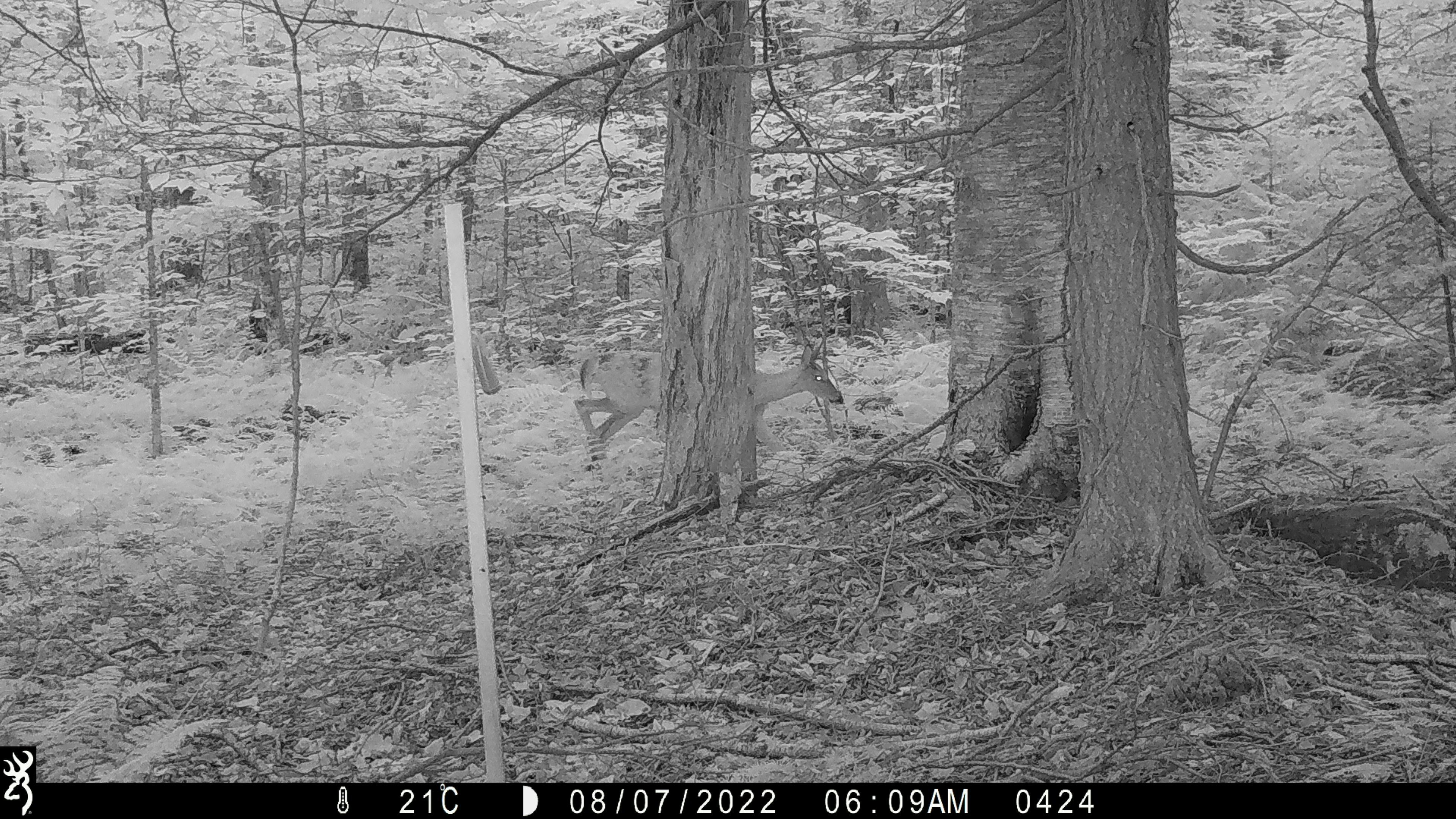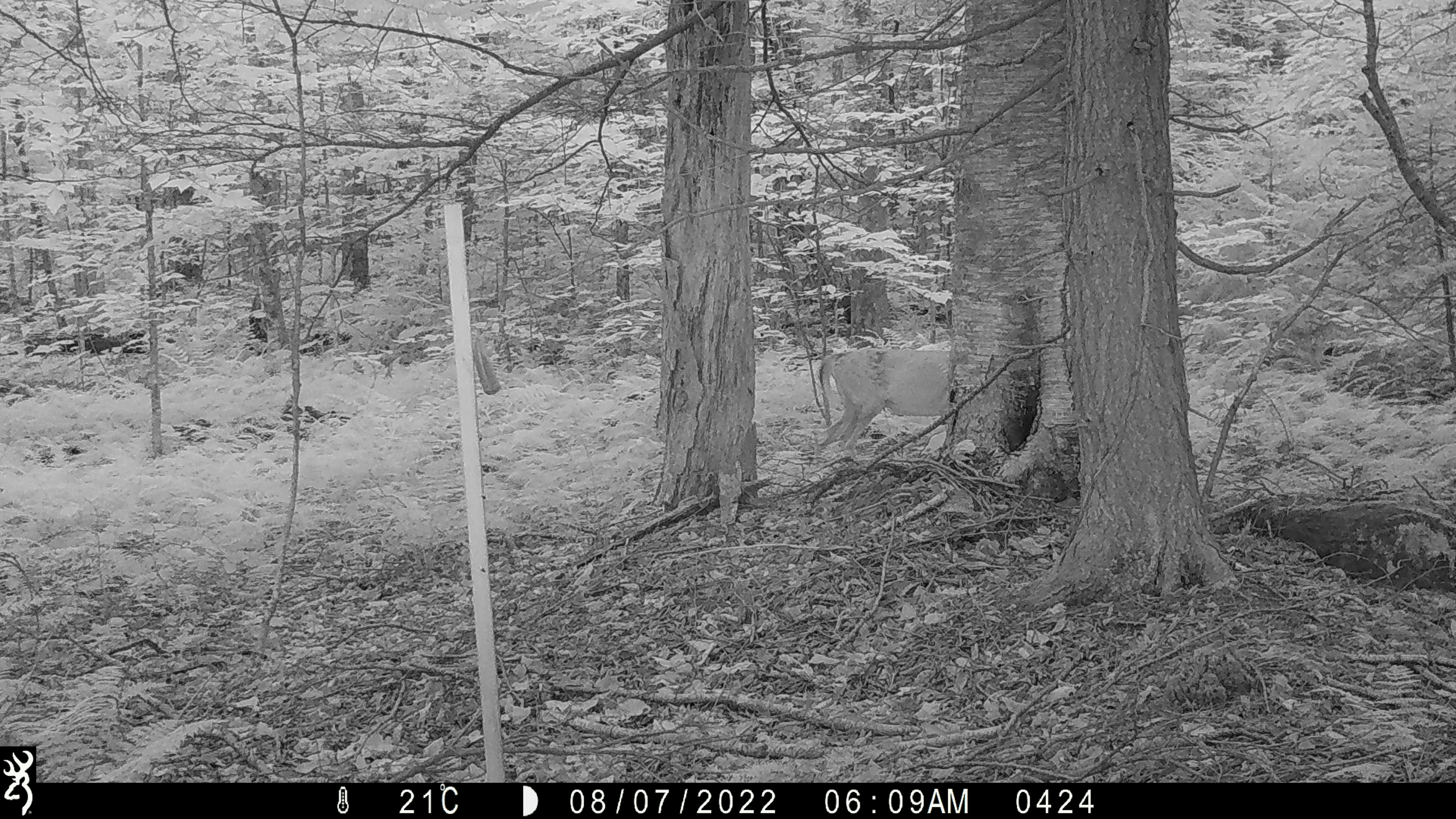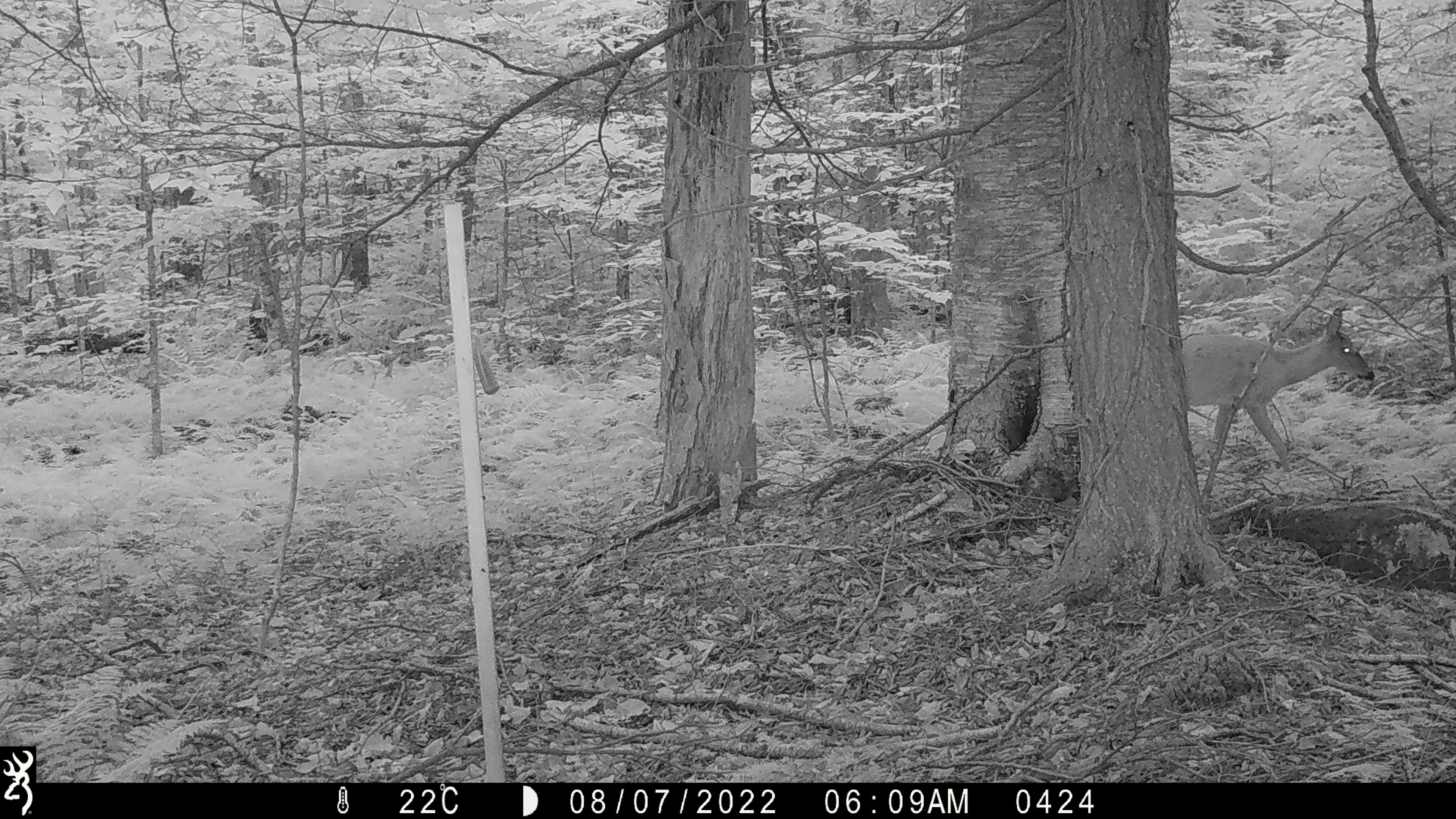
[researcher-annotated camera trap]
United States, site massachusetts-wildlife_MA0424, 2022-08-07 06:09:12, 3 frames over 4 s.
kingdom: Animalia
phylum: Chordata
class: Mammalia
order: Artiodactyla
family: Cervidae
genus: Odocoileus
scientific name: Odocoileus virginianus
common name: white-tailed deer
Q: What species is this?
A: White-tailed deer (Odocoileus virginianus).